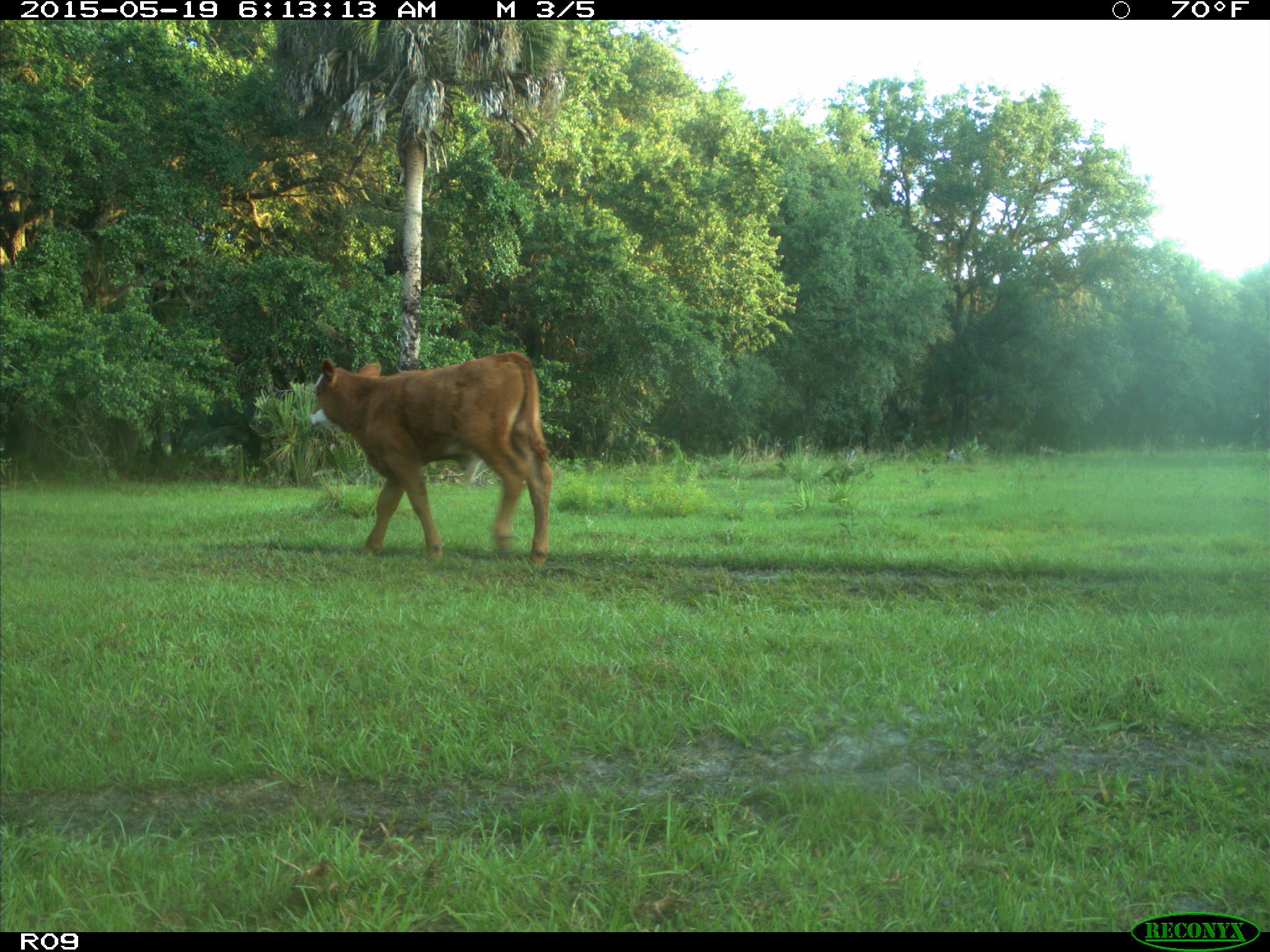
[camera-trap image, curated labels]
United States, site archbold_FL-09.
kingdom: Animalia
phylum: Chordata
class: Mammalia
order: Artiodactyla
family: Bovidae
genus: Bos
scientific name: Bos taurus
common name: domestic cow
Bos taurus (domestic cow).